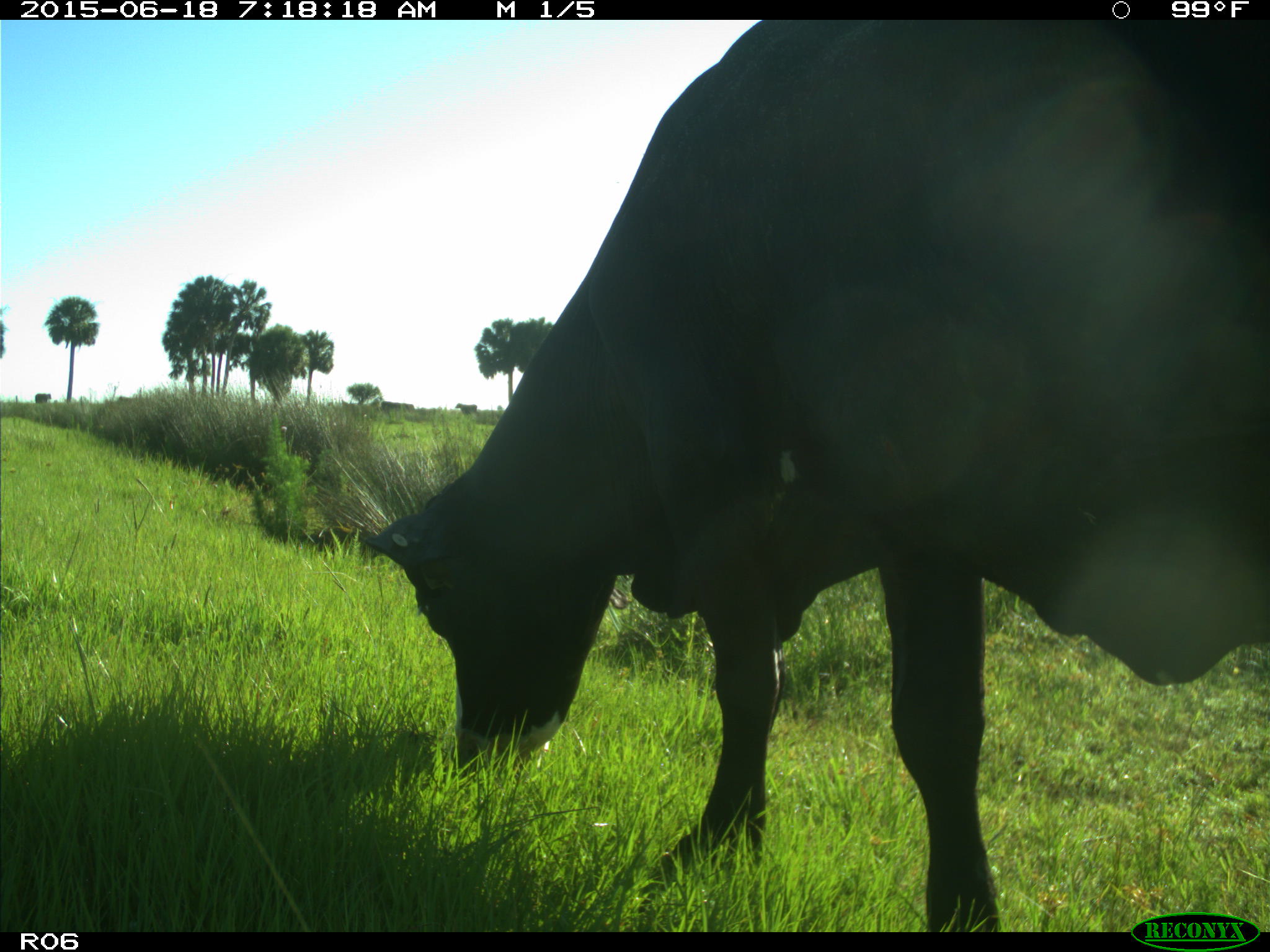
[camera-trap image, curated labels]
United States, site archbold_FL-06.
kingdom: Animalia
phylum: Chordata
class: Mammalia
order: Artiodactyla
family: Bovidae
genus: Bos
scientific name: Bos taurus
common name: domestic cow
Bos taurus (domestic cow).